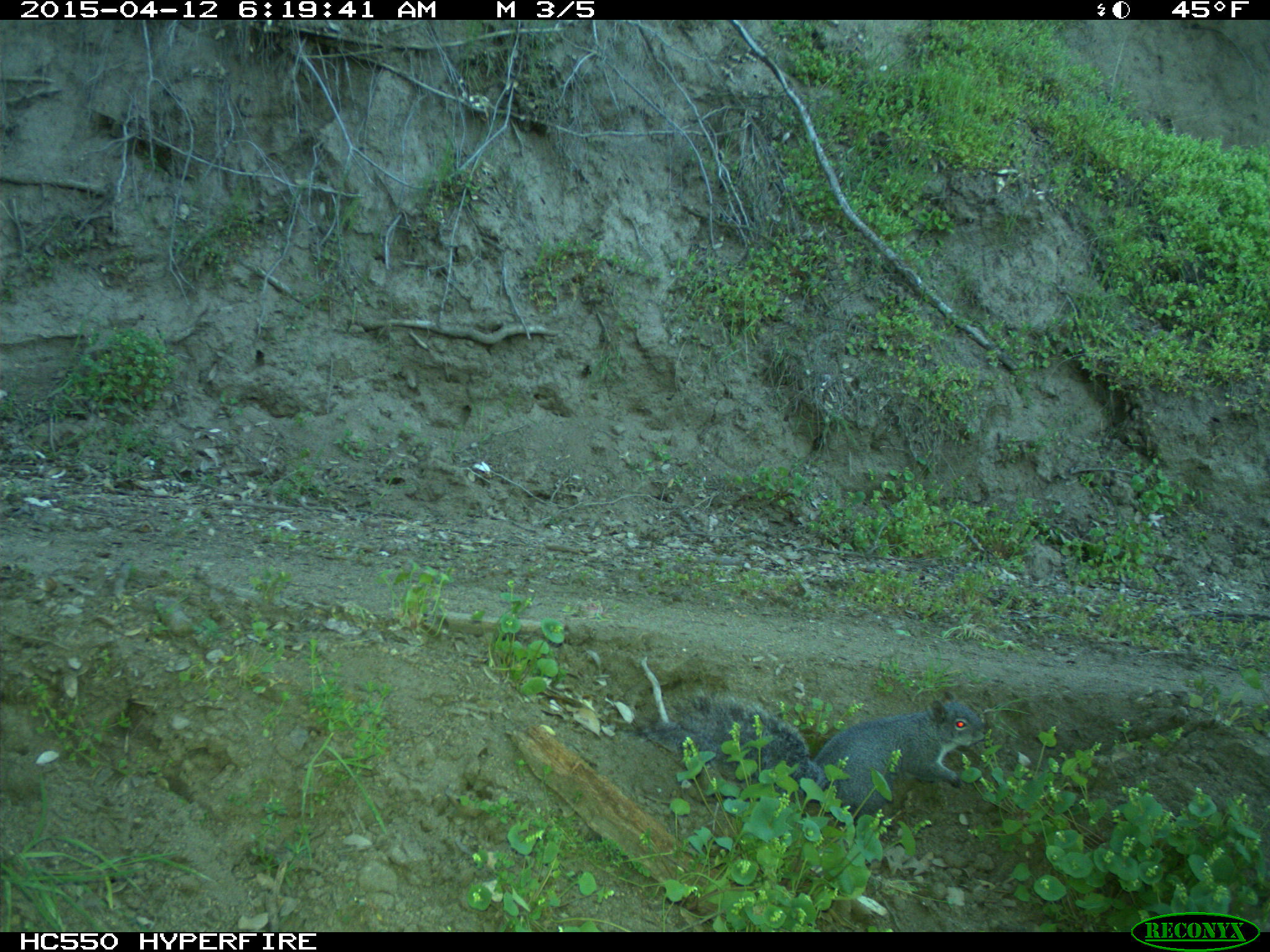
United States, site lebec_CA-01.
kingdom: Animalia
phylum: Chordata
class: Mammalia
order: Rodentia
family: Sciuridae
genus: Sciurus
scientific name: Sciurus carolinensis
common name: eastern gray squirrel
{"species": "Sciurus carolinensis (eastern gray squirrel)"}